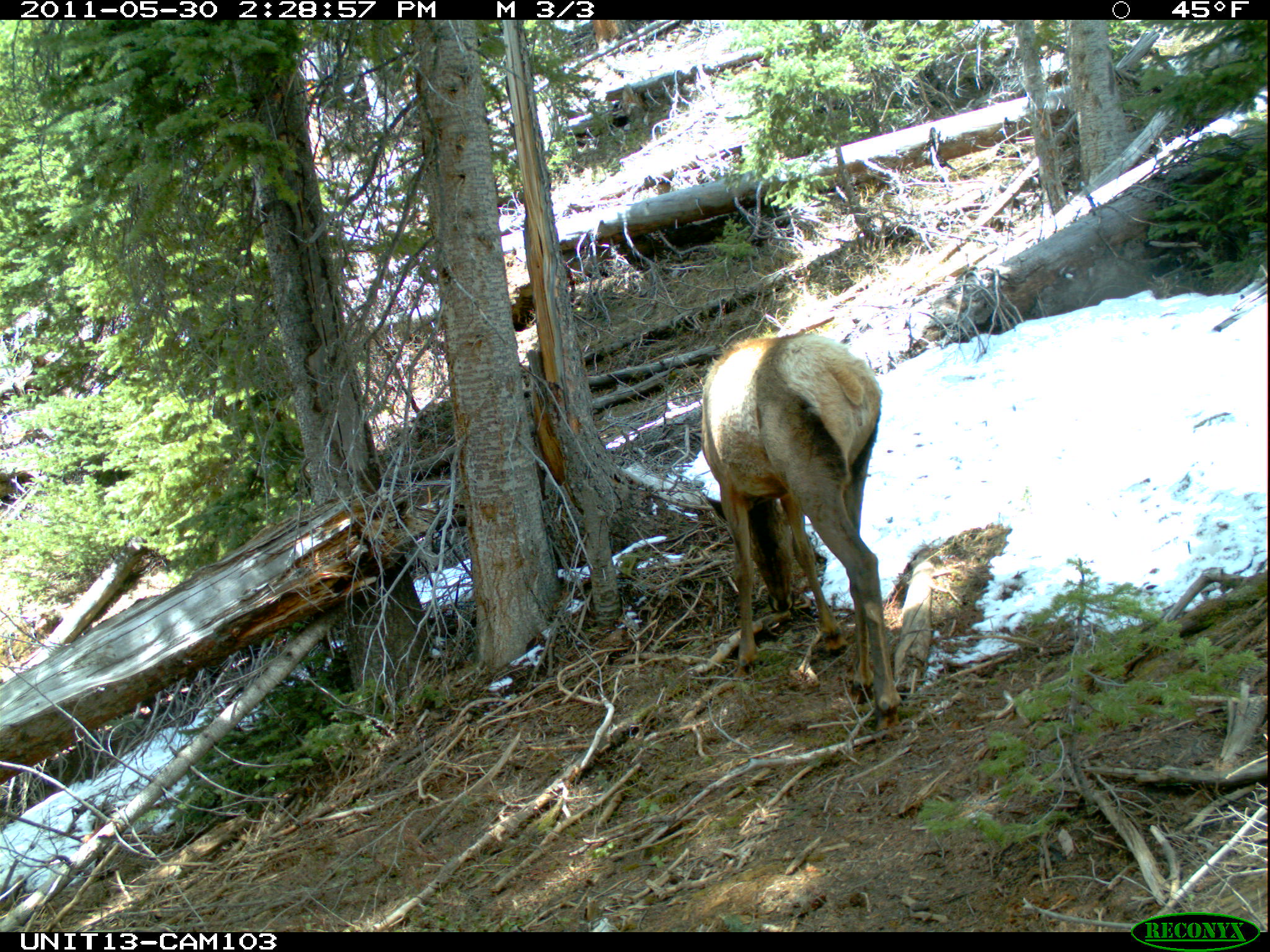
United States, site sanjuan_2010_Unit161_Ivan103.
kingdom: Animalia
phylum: Chordata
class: Mammalia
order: Artiodactyla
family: Cervidae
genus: Cervus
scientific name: Cervus elaphus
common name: red deer